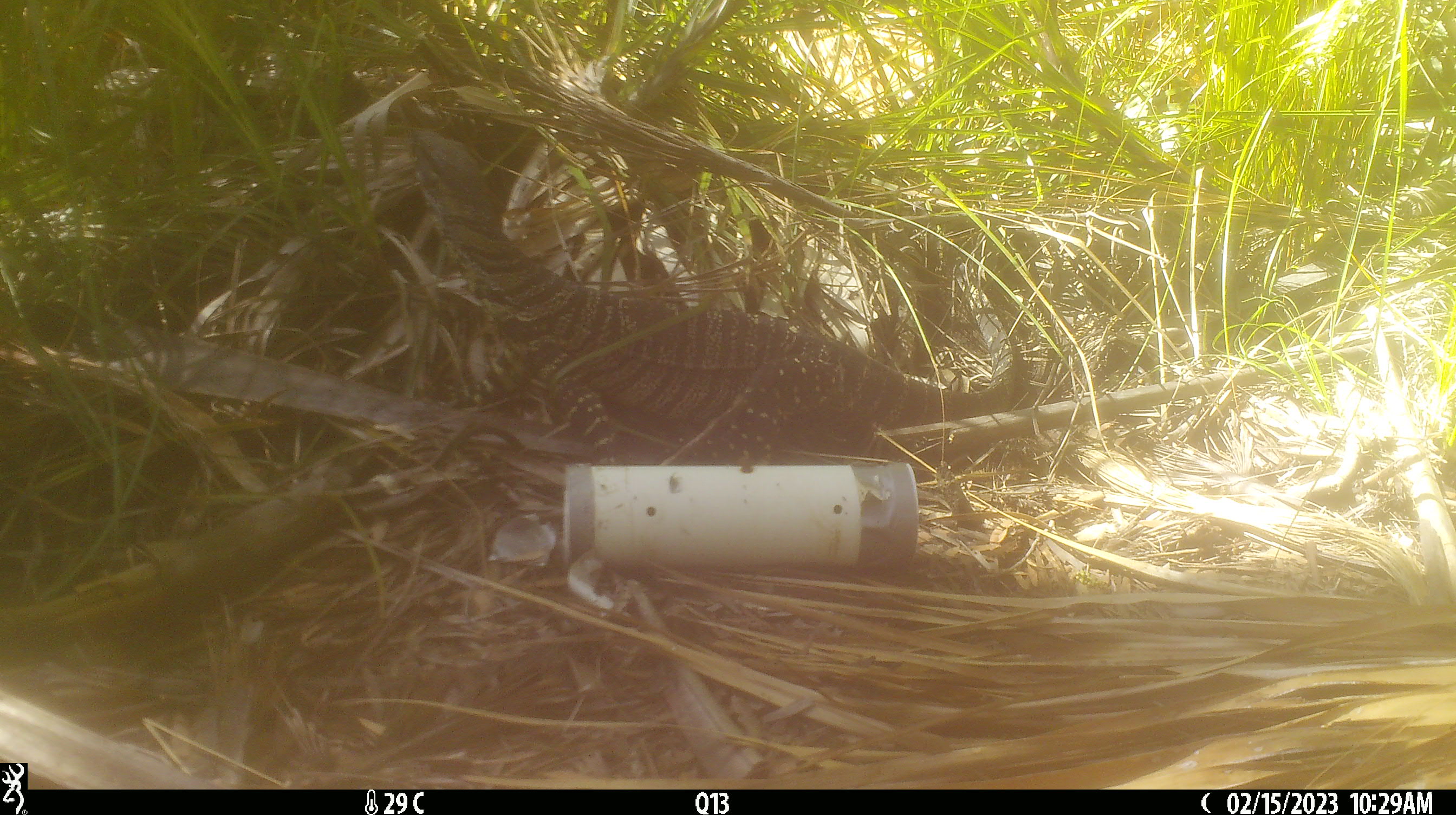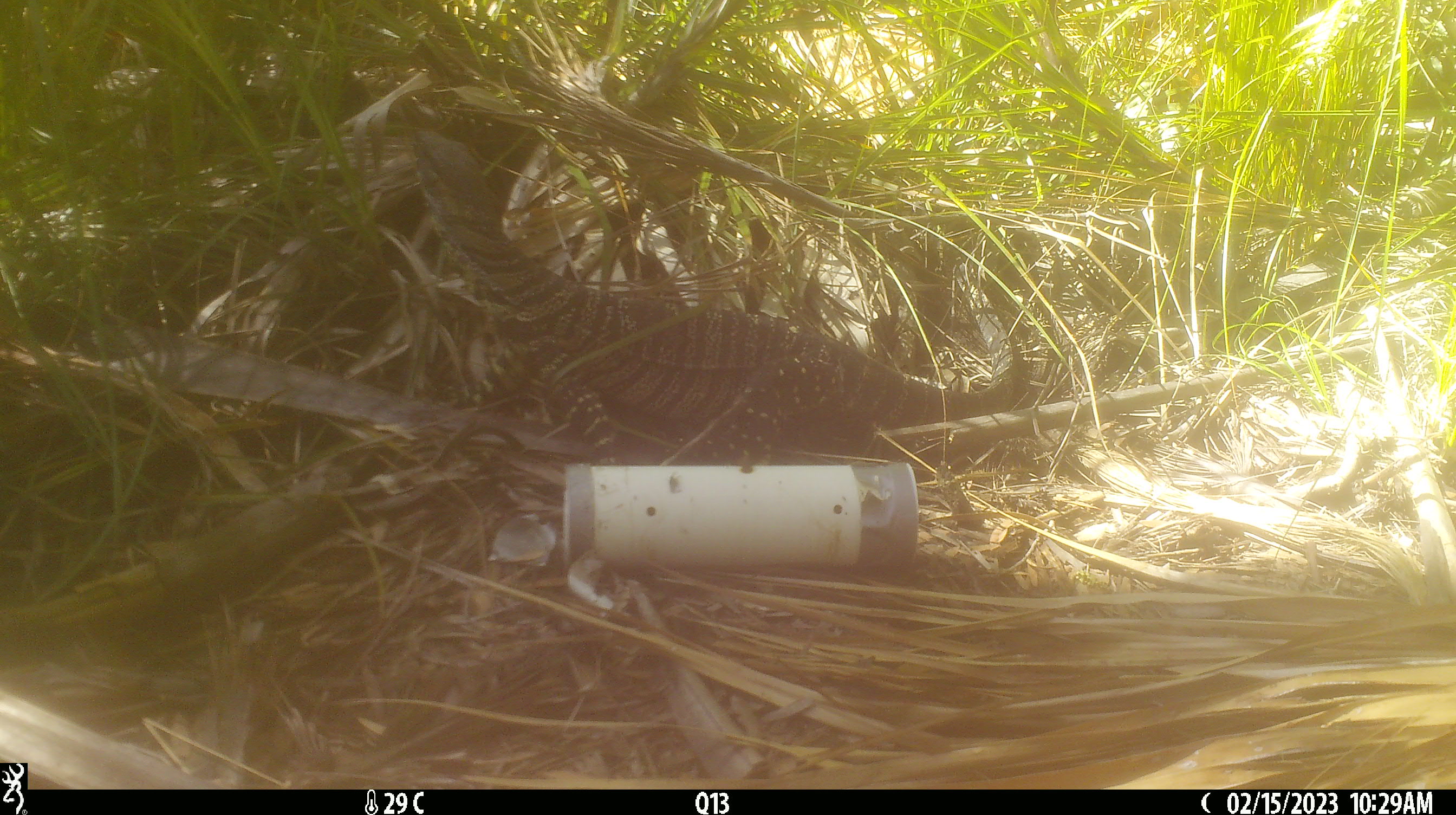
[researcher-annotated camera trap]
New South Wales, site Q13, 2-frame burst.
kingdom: Animalia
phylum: Chordata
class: Reptilia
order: Squamata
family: Varanidae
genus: Varanus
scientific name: Varanus varius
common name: lace monitor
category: goanna